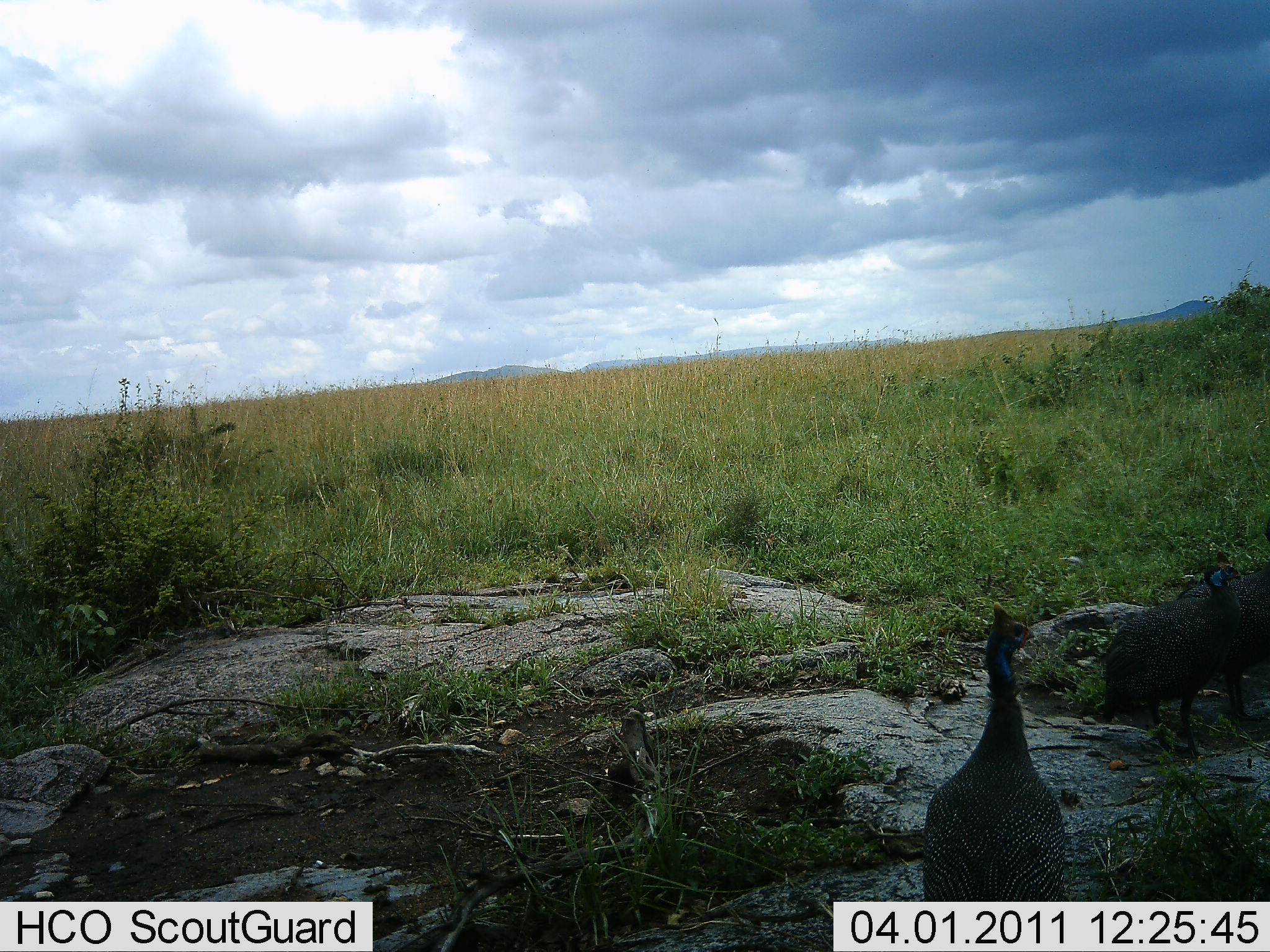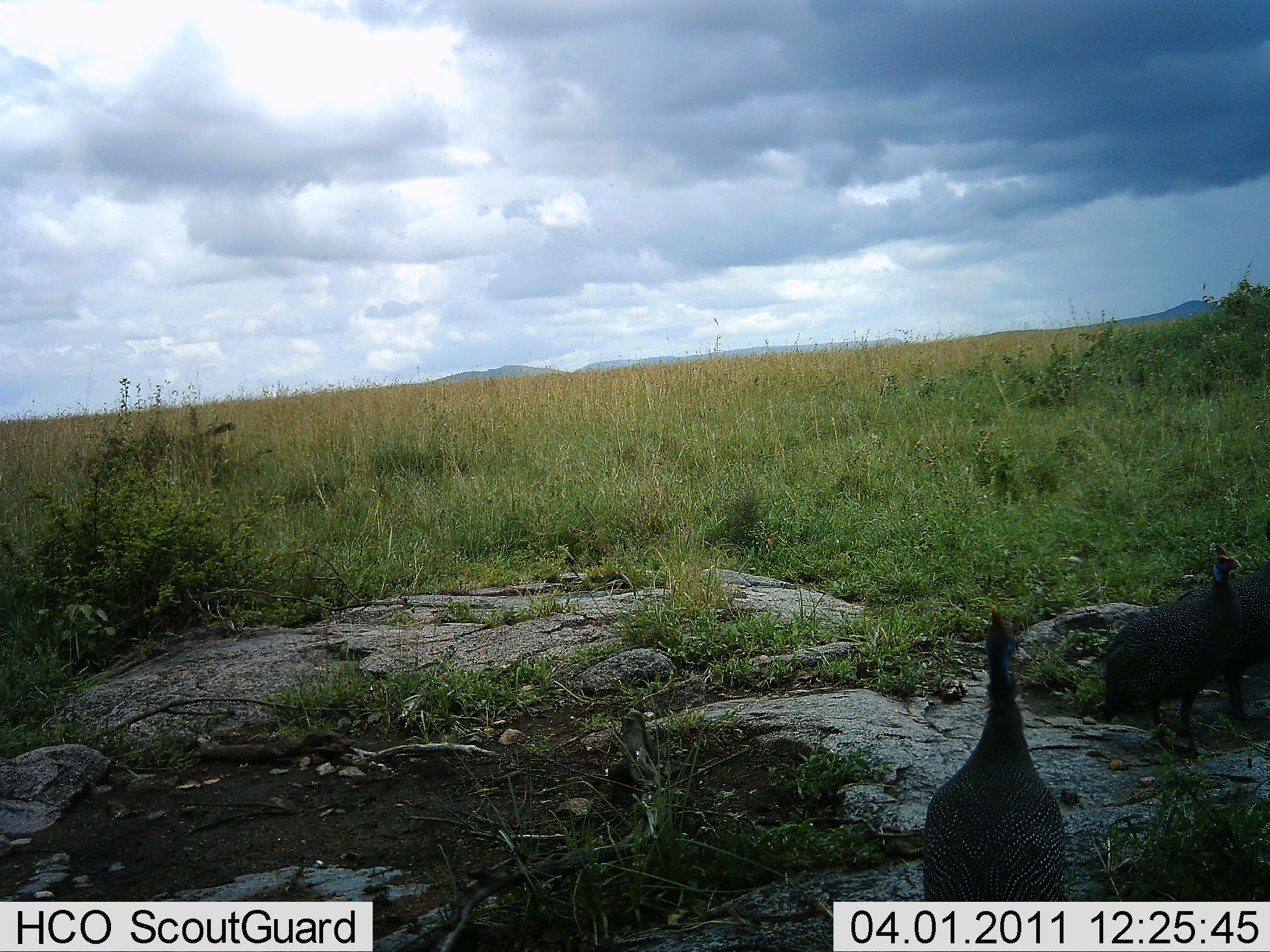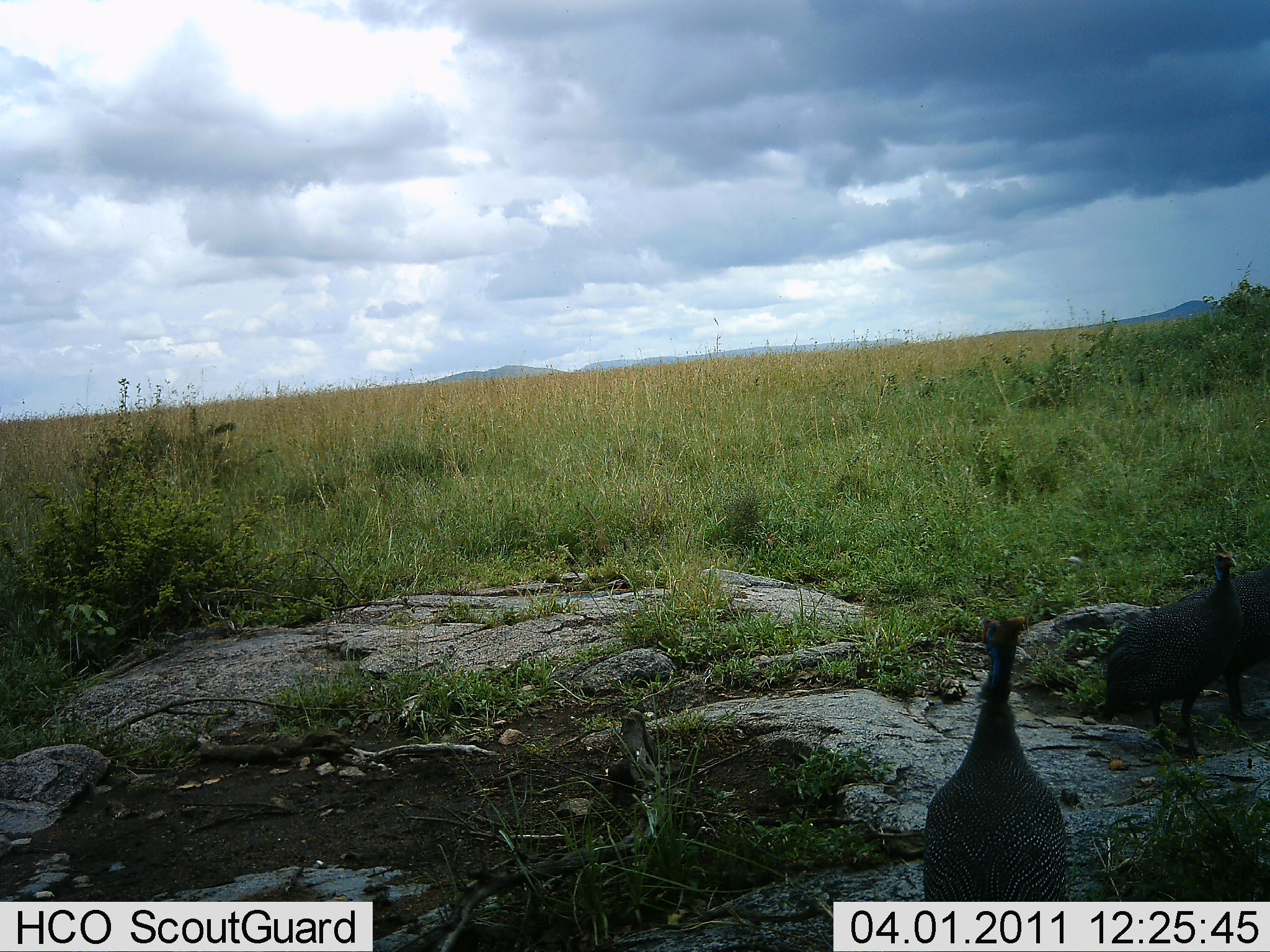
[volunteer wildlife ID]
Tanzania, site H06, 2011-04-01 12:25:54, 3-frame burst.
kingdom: Animalia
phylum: Chordata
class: Aves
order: Galliformes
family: Numididae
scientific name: Numididae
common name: guinea fowl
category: guineafowl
Guineafowl (guinea fowl) (Numididae), count 3. Behavior (volunteer vote fractions): standing 90%, resting 0%, moving 10%, interacting 0%. Young present (vote fraction): 0%. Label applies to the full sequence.